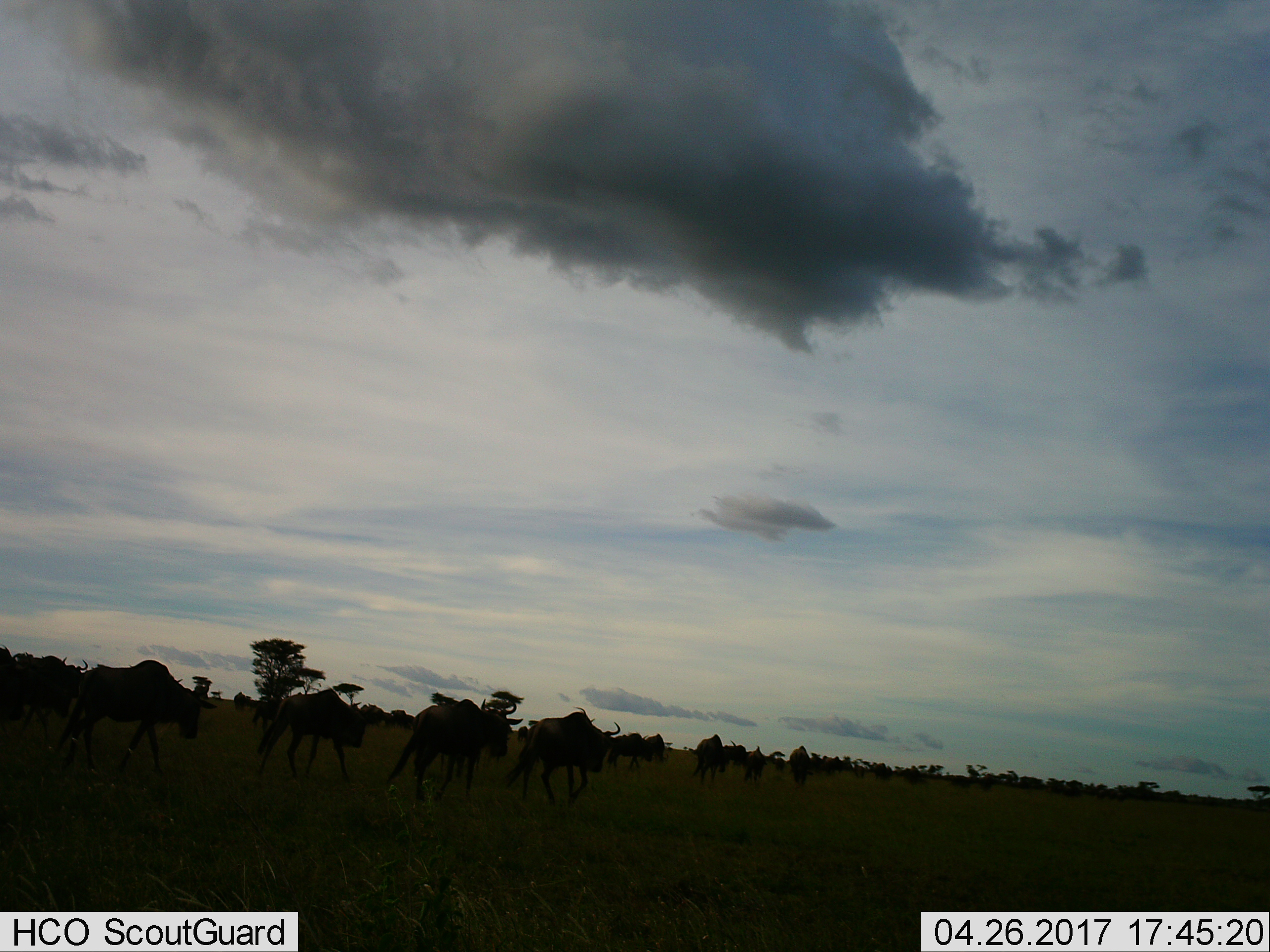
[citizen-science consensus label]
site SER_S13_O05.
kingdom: Animalia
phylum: Chordata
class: Mammalia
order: Artiodactyla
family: Bovidae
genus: Connochaetes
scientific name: Connochaetes taurinus taurinus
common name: blue wildebeest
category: wildebeestblue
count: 11-50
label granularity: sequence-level